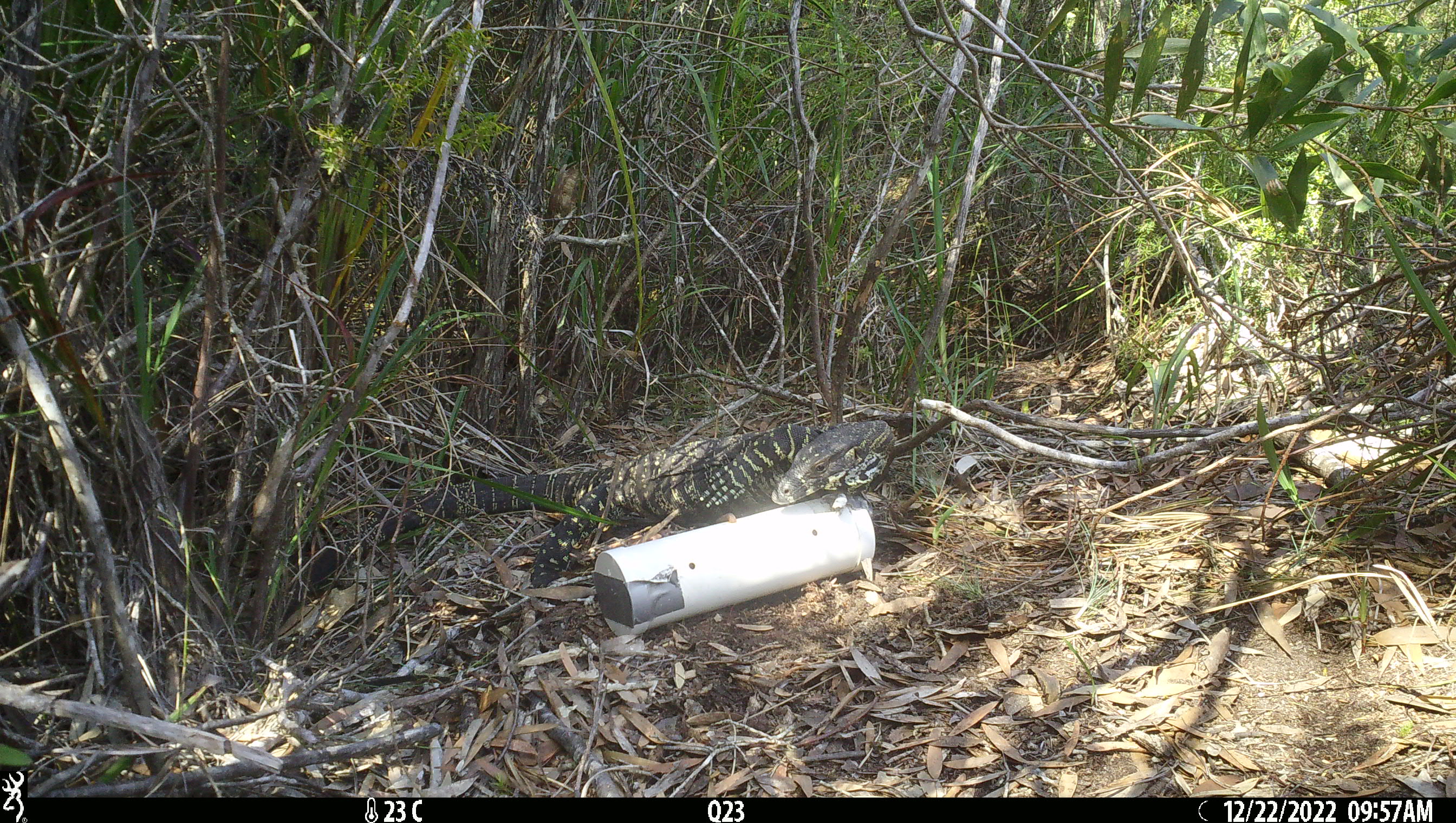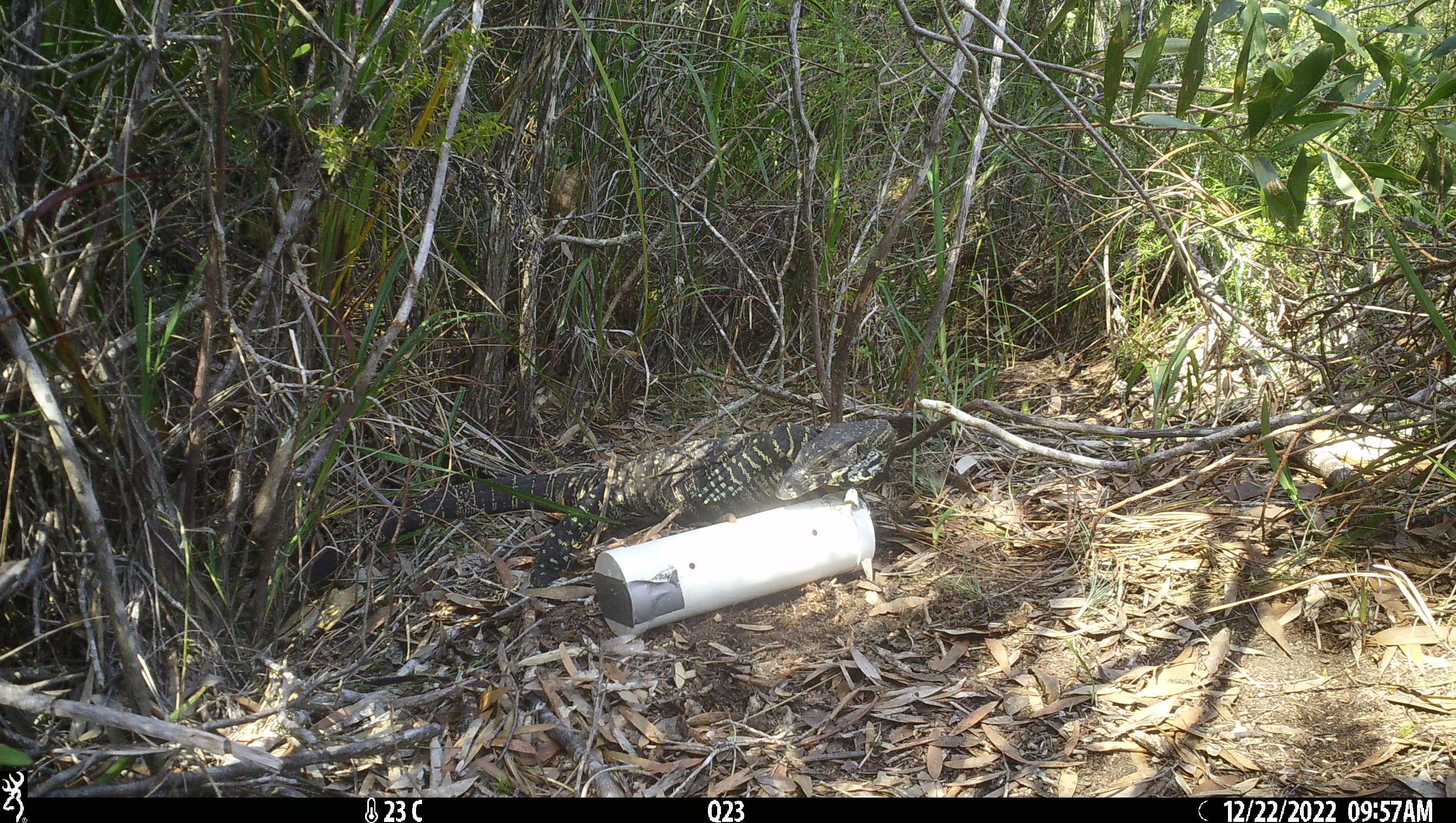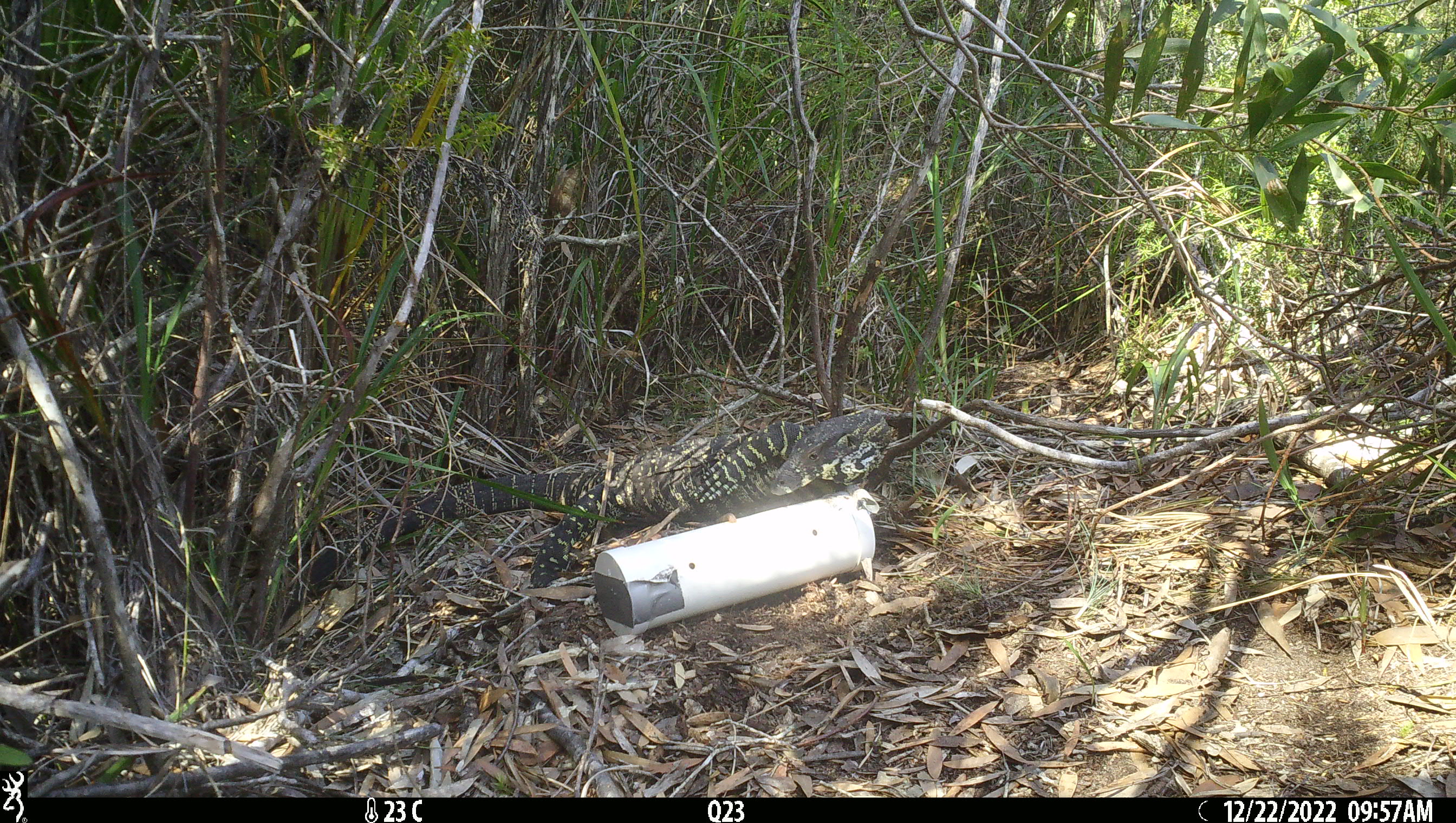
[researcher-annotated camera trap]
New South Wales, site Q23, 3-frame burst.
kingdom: Animalia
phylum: Chordata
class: Reptilia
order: Squamata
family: Varanidae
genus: Varanus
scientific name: Varanus varius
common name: lace monitor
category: goanna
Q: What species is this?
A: Goanna (lace monitor) (Varanus varius).